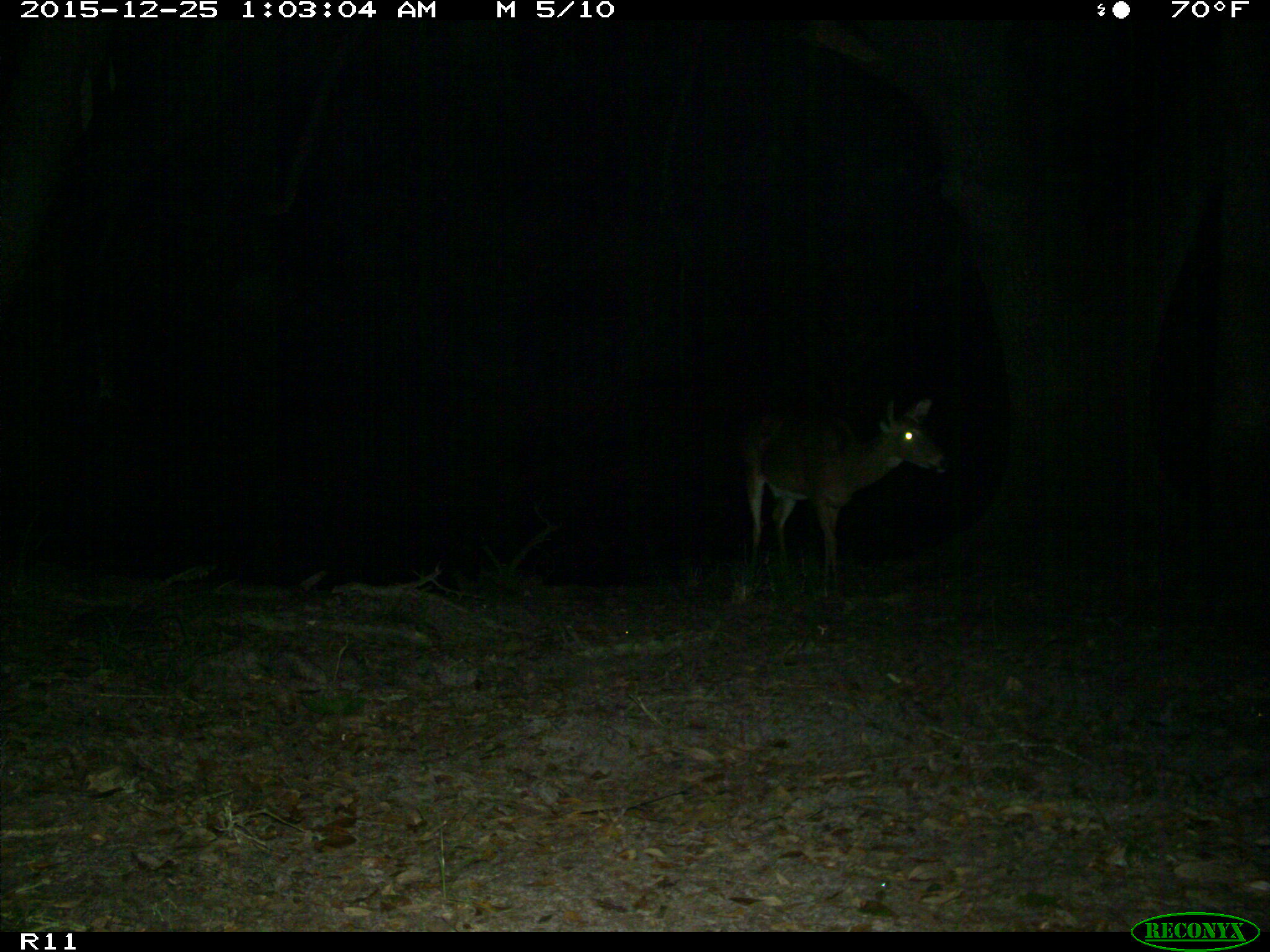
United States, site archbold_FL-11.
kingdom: Animalia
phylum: Chordata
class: Mammalia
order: Artiodactyla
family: Cervidae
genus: Odocoileus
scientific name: Odocoileus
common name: deer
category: unidentified deer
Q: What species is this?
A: Unidentified deer (deer) (Odocoileus).